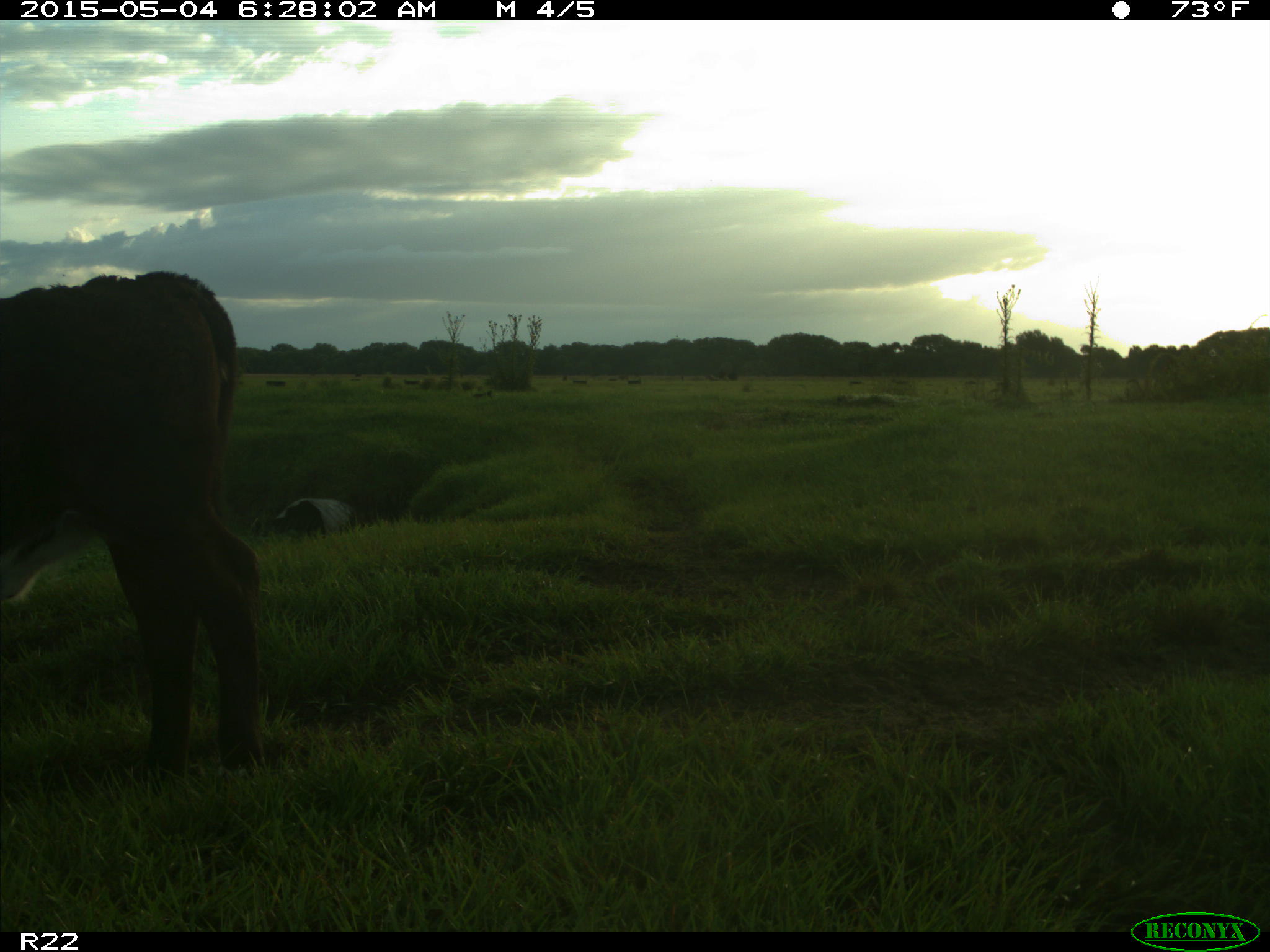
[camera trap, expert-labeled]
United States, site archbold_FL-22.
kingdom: Animalia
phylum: Chordata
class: Mammalia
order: Artiodactyla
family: Bovidae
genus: Bos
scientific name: Bos taurus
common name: domestic cow